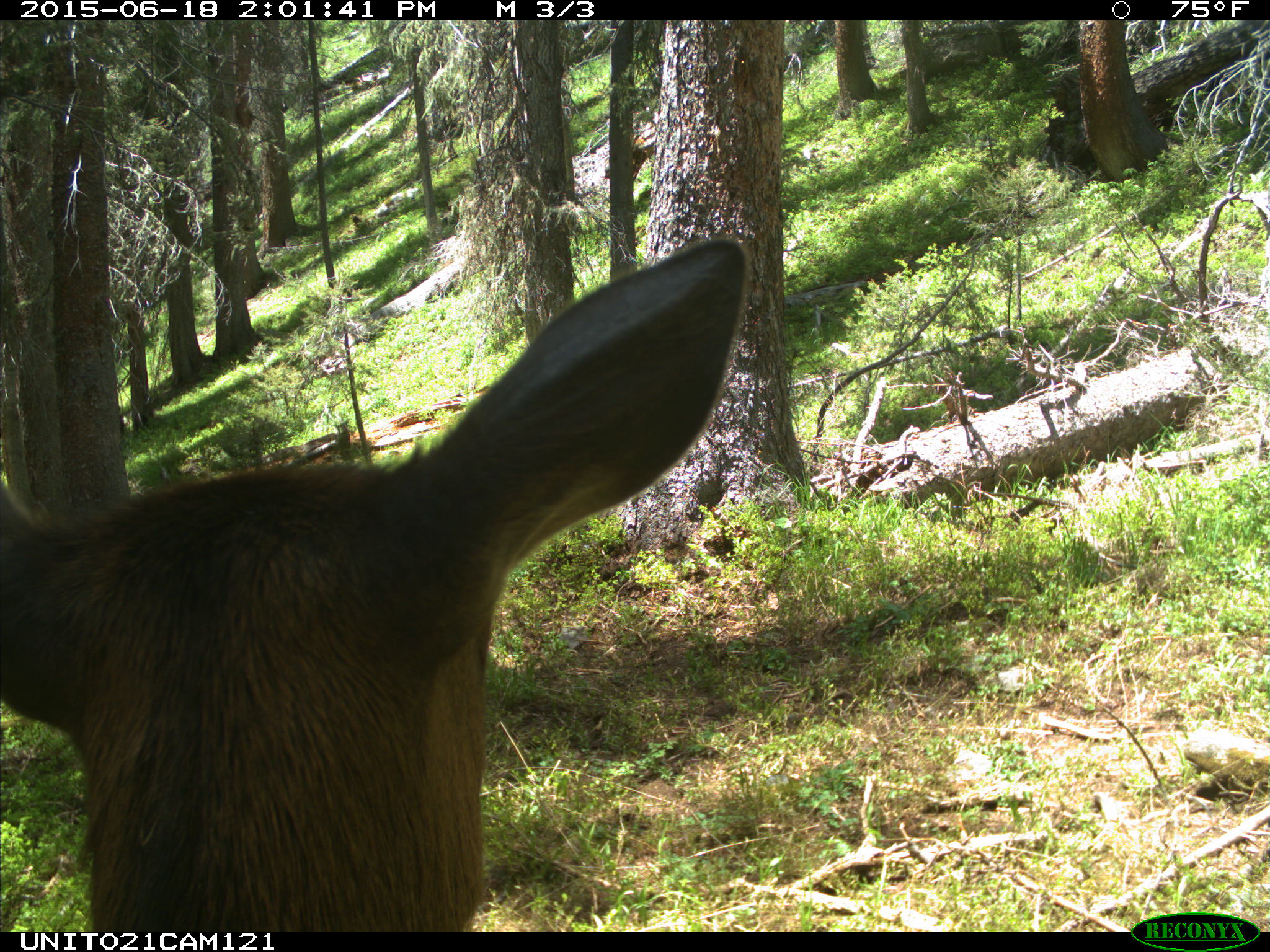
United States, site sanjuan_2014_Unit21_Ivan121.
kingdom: Animalia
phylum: Chordata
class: Mammalia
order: Artiodactyla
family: Cervidae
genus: Cervus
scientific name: Cervus elaphus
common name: red deer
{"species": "Cervus elaphus (red deer)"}